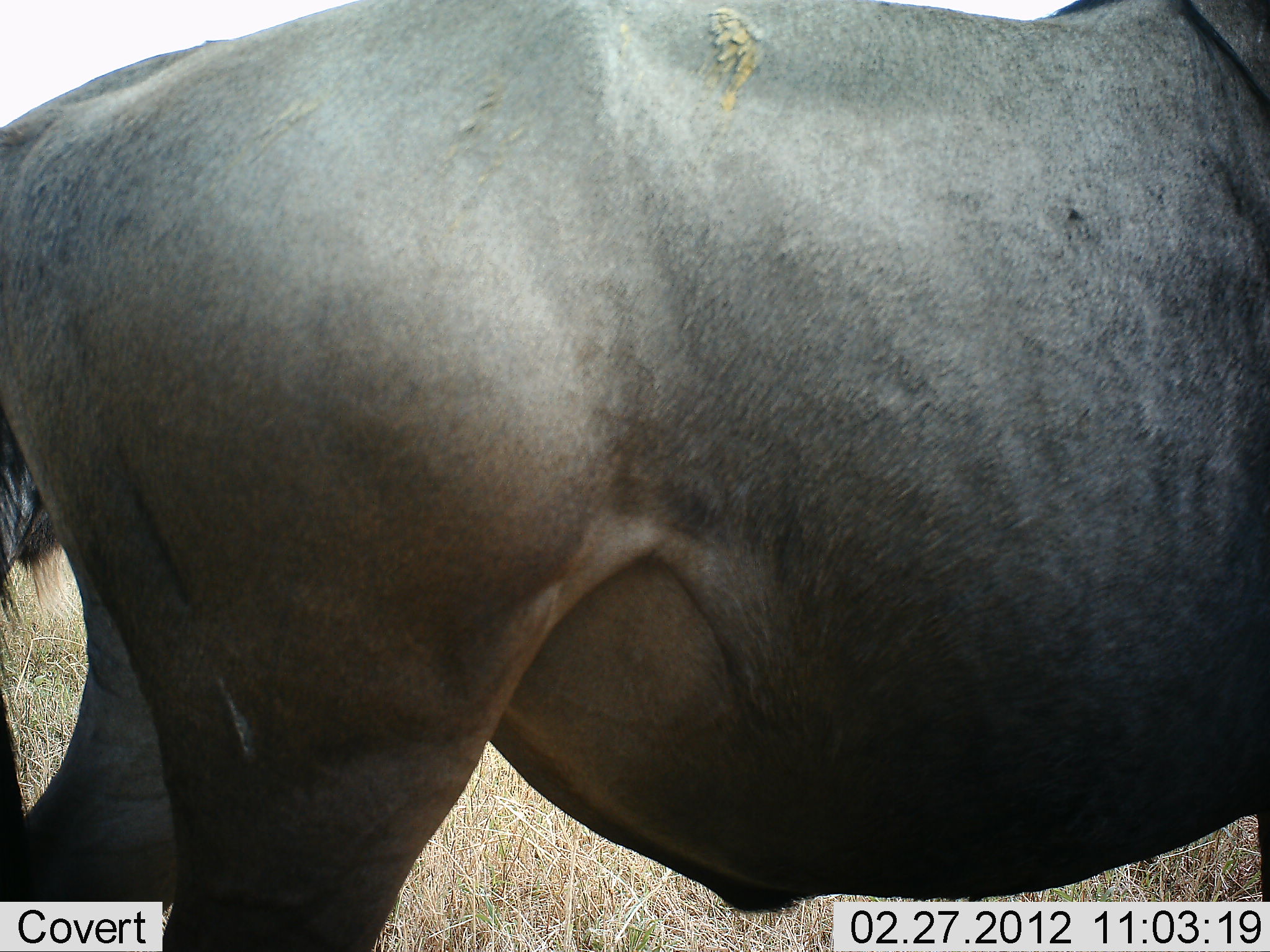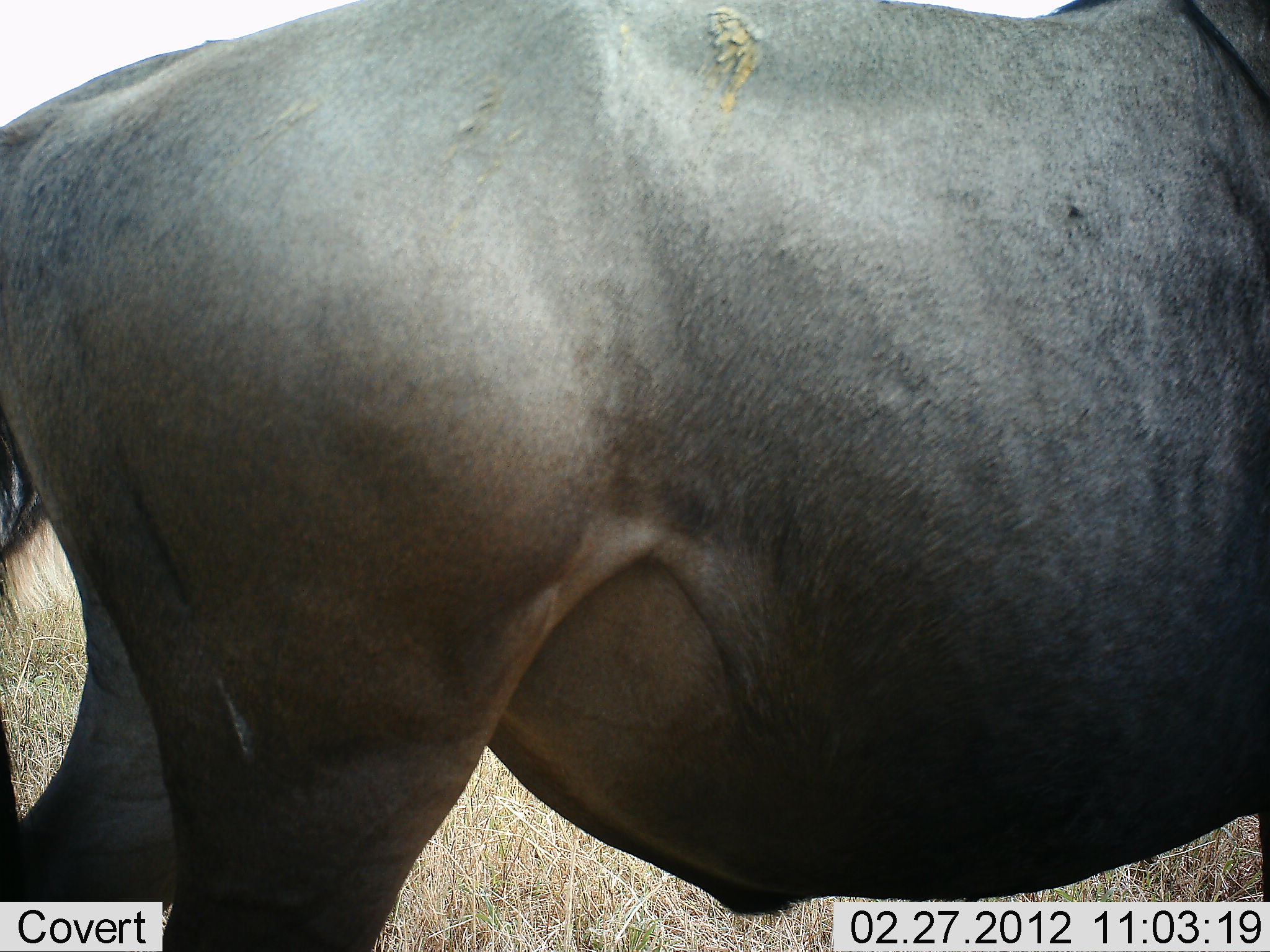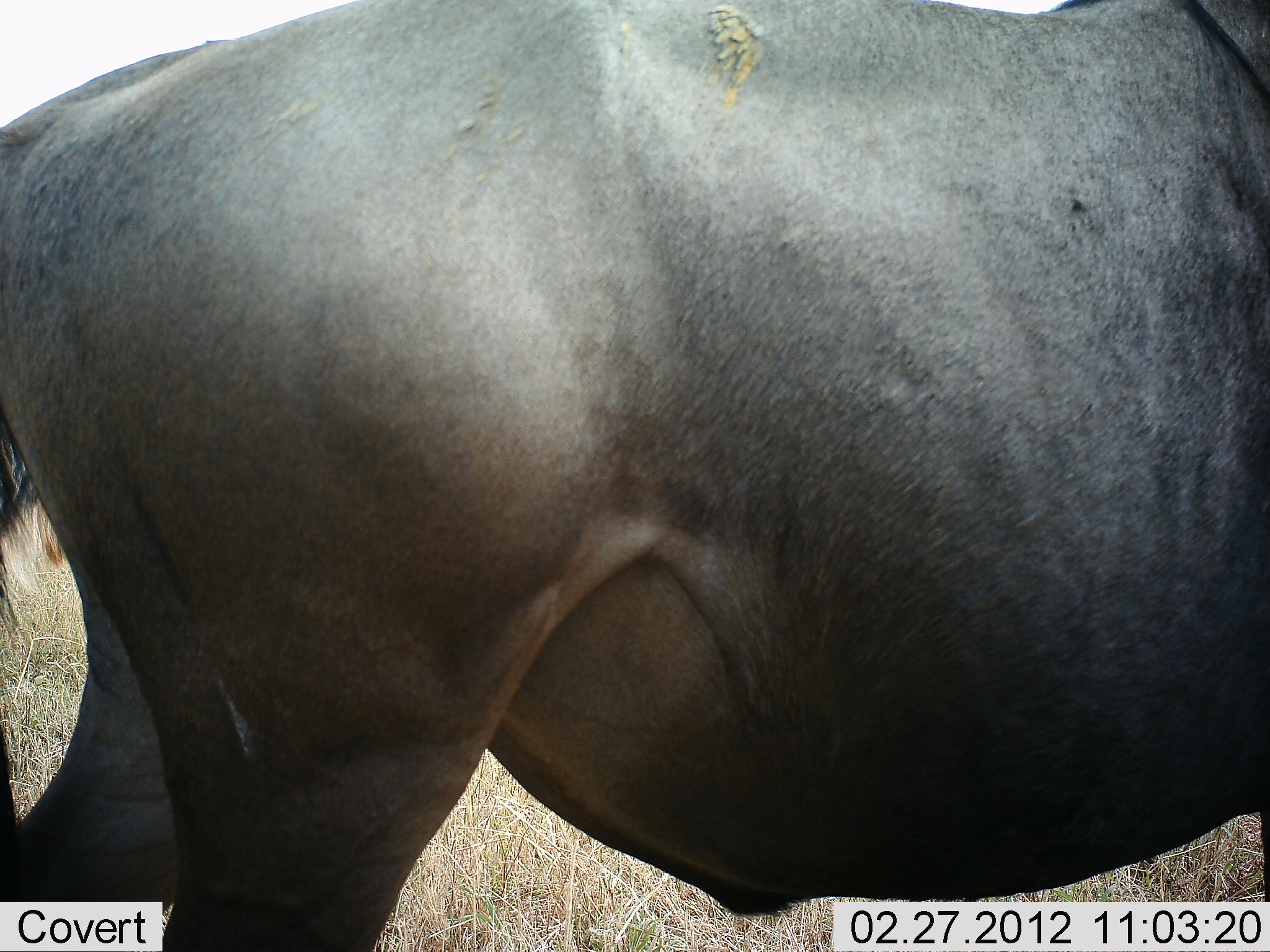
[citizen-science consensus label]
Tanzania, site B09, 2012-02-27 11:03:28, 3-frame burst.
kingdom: Animalia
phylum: Chordata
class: Mammalia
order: Artiodactyla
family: Bovidae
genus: Connochaetes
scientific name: Connochaetes taurinus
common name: blue wildebeest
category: wildebeest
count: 1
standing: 100%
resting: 0%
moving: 0%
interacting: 0%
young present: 0%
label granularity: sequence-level